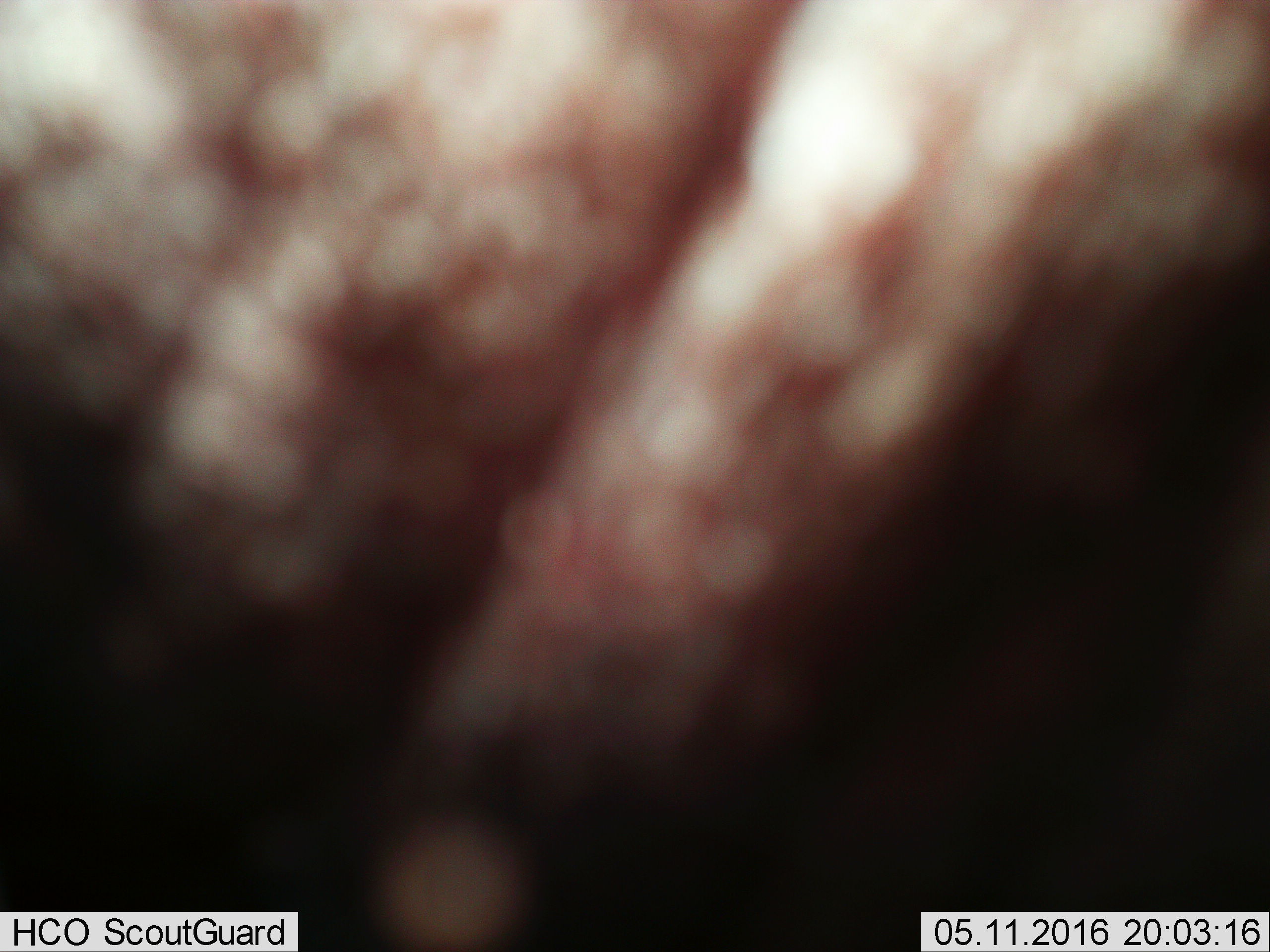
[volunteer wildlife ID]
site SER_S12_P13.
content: unidentified animal